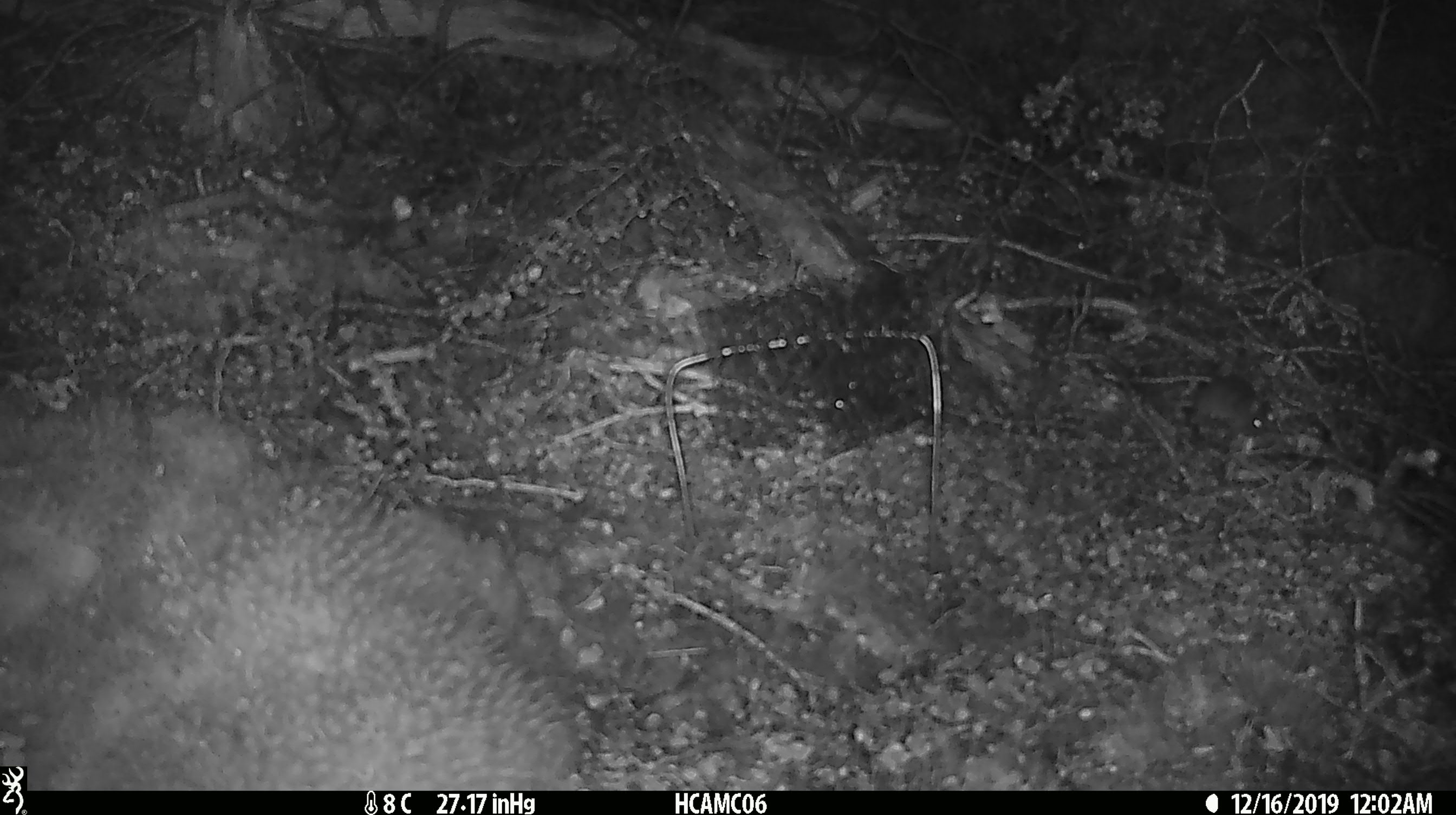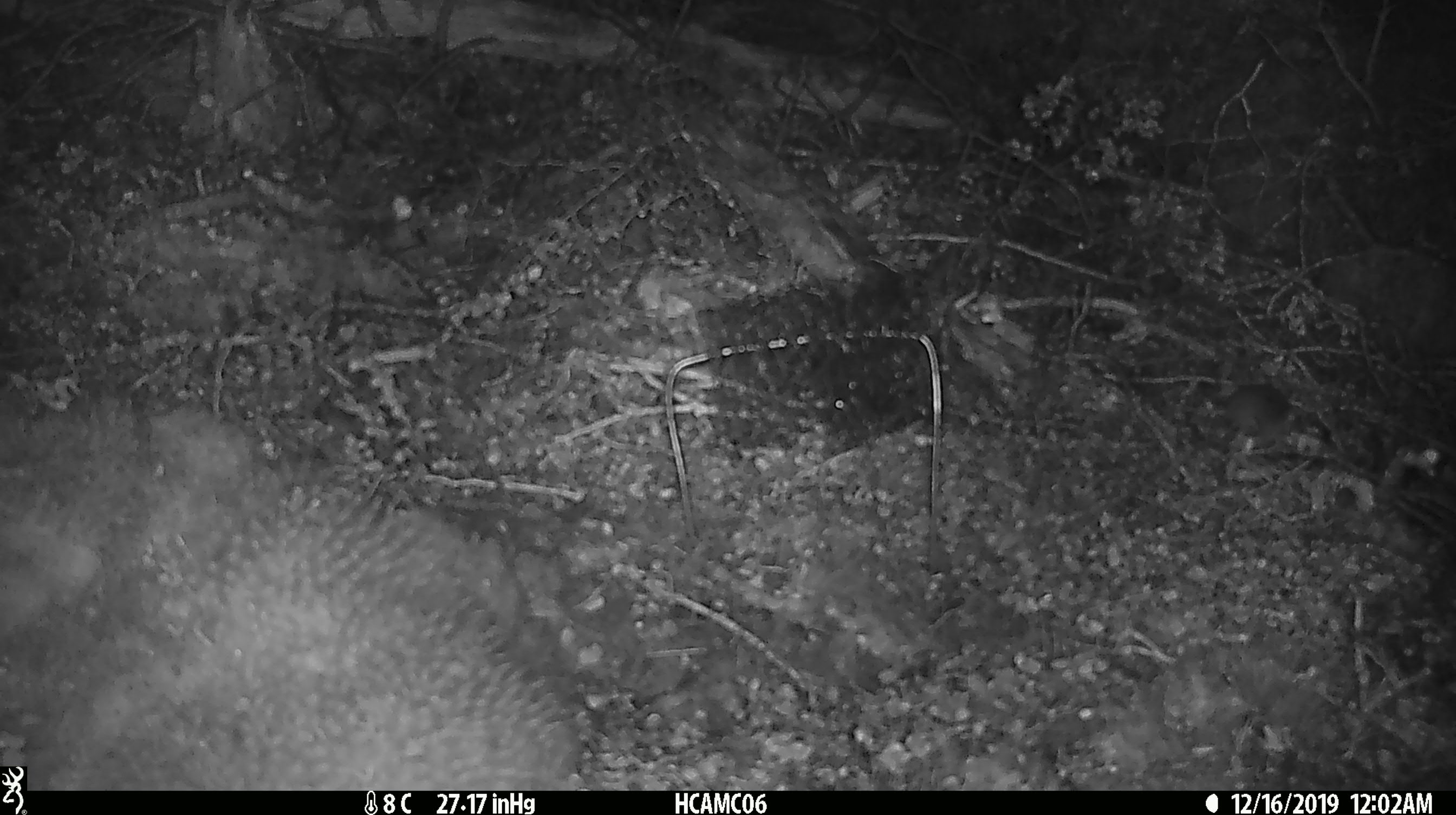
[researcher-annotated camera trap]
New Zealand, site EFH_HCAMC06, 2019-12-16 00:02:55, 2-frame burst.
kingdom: Animalia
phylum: Chordata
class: Mammalia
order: Rodentia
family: Muridae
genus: Mus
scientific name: Mus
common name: mouse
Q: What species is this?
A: Mouse (Mus).